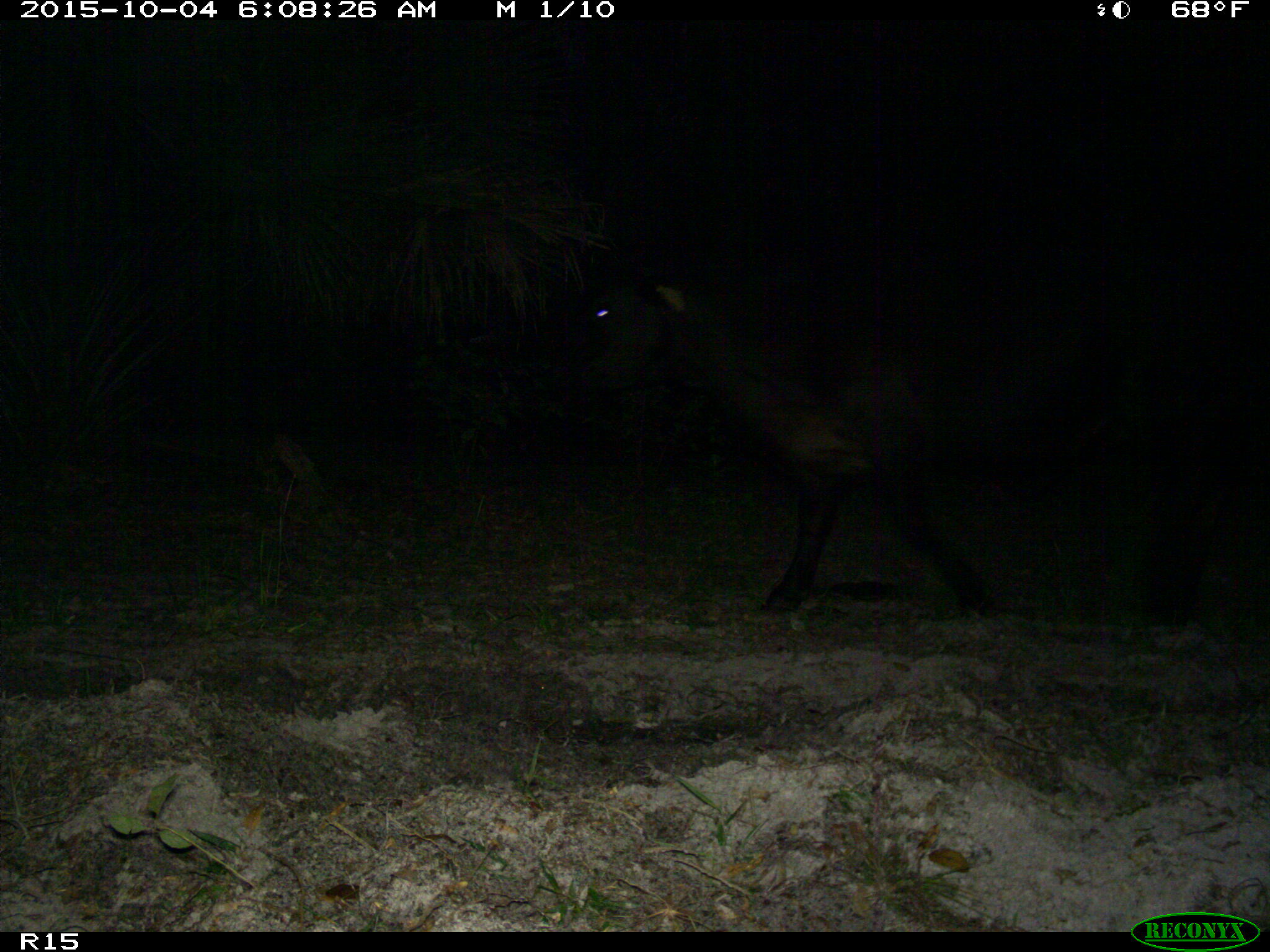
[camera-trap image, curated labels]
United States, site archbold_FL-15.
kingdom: Animalia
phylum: Chordata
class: Mammalia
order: Artiodactyla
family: Bovidae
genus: Bos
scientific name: Bos taurus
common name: domestic cow